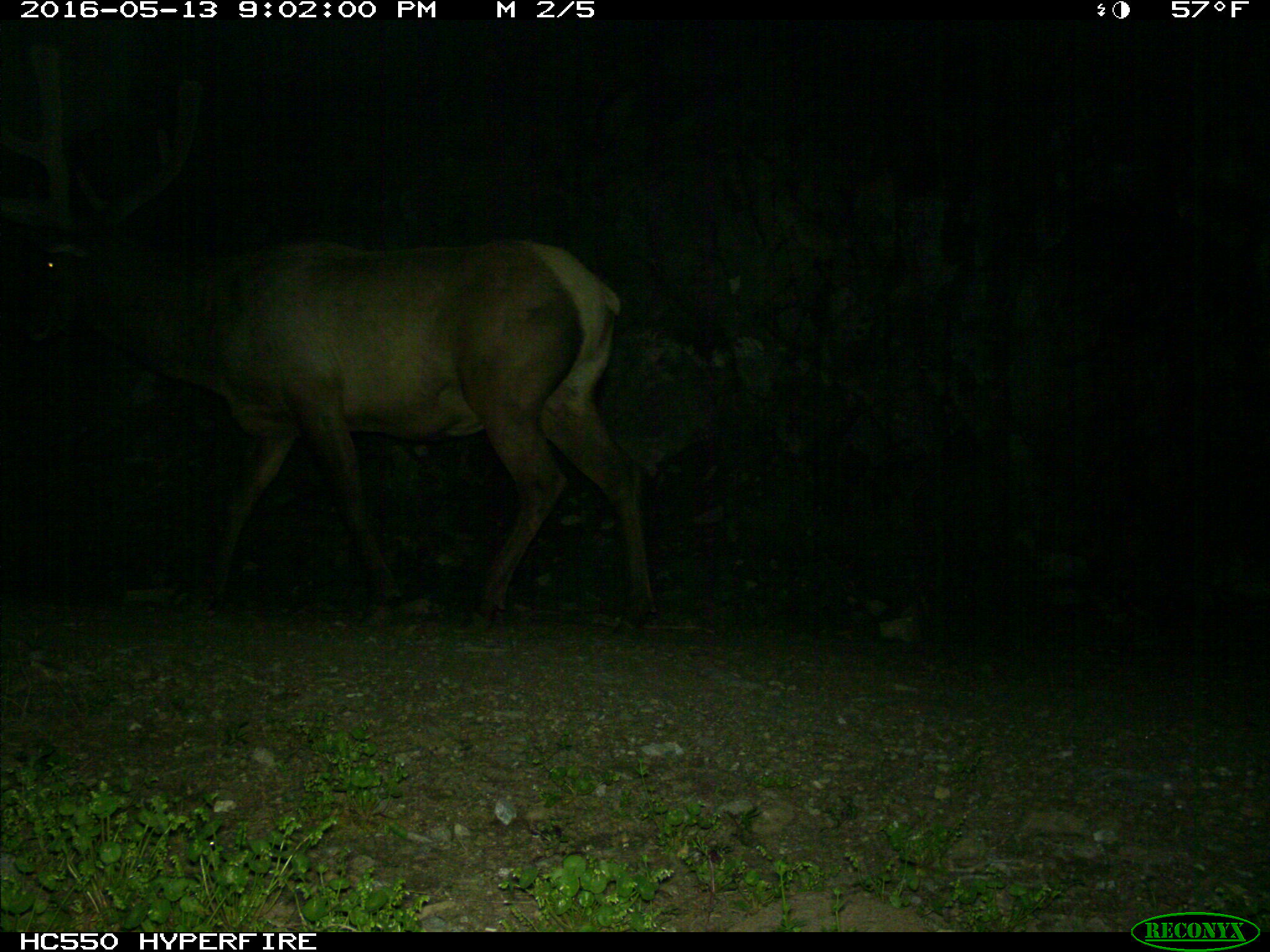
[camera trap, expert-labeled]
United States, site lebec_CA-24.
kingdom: Animalia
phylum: Chordata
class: Mammalia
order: Artiodactyla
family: Cervidae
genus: Cervus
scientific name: Cervus canadensis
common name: elk